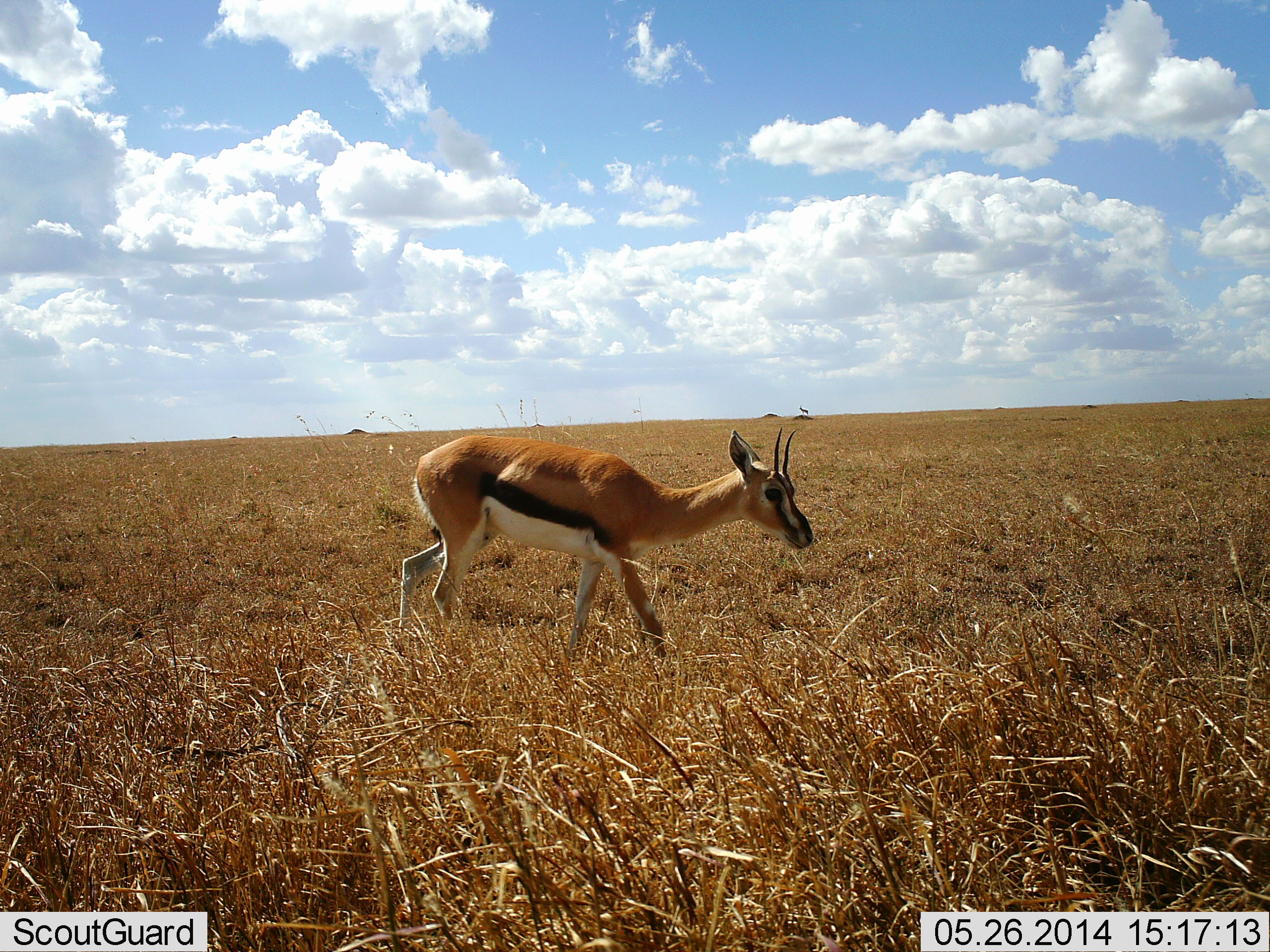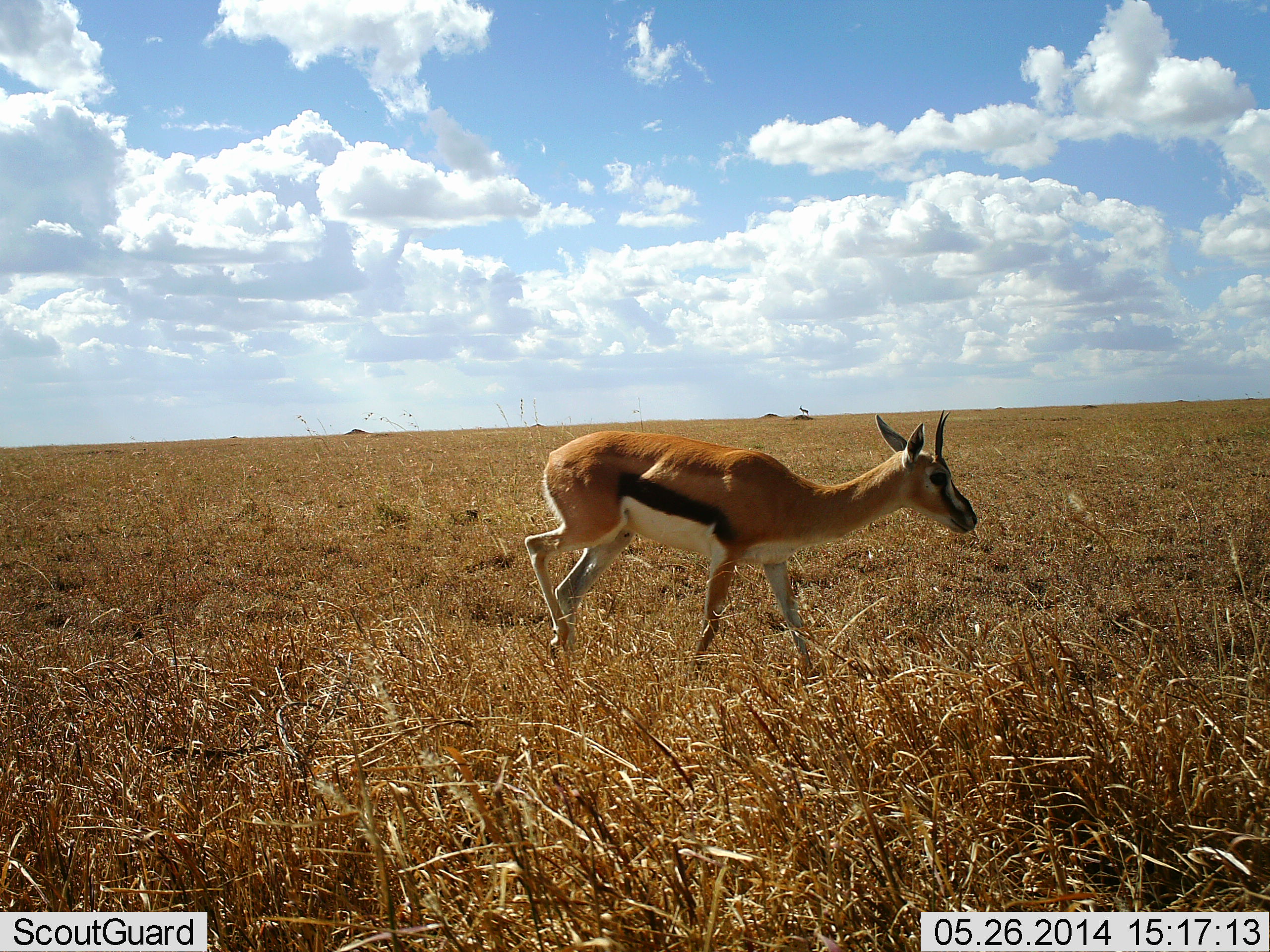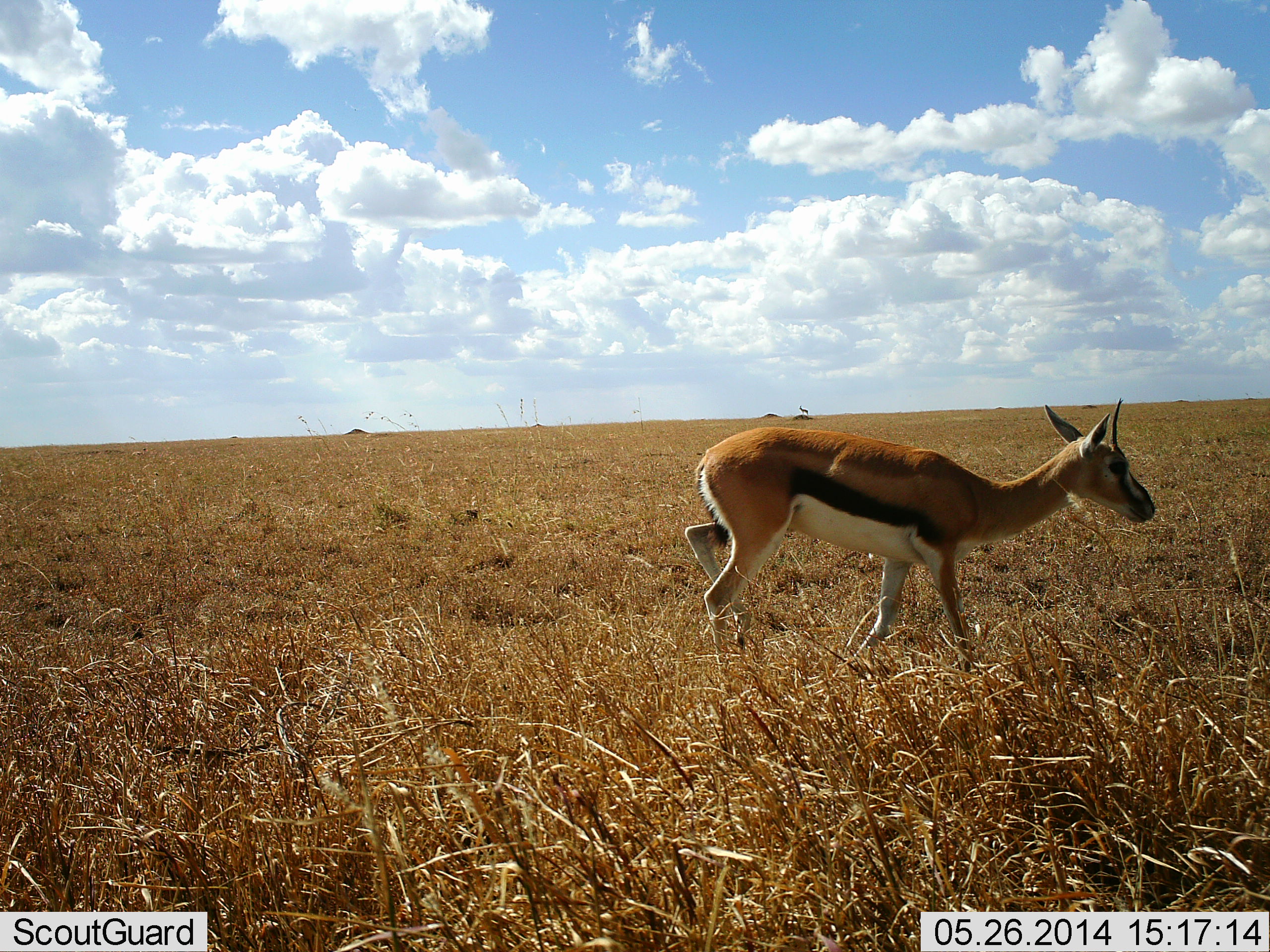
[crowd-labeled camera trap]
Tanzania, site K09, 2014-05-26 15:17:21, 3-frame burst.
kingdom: Animalia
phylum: Chordata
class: Mammalia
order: Artiodactyla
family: Bovidae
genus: Eudorcas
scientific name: Eudorcas thomsonii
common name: thomson's gazelle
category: gazellethomsons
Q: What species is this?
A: Gazellethomsons (thomson's gazelle) (Eudorcas thomsonii).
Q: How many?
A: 1.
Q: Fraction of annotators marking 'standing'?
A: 0%.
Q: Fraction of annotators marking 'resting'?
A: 0%.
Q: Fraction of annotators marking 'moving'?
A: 100%.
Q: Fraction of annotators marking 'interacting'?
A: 0%.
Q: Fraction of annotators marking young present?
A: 0%.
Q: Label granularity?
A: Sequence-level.